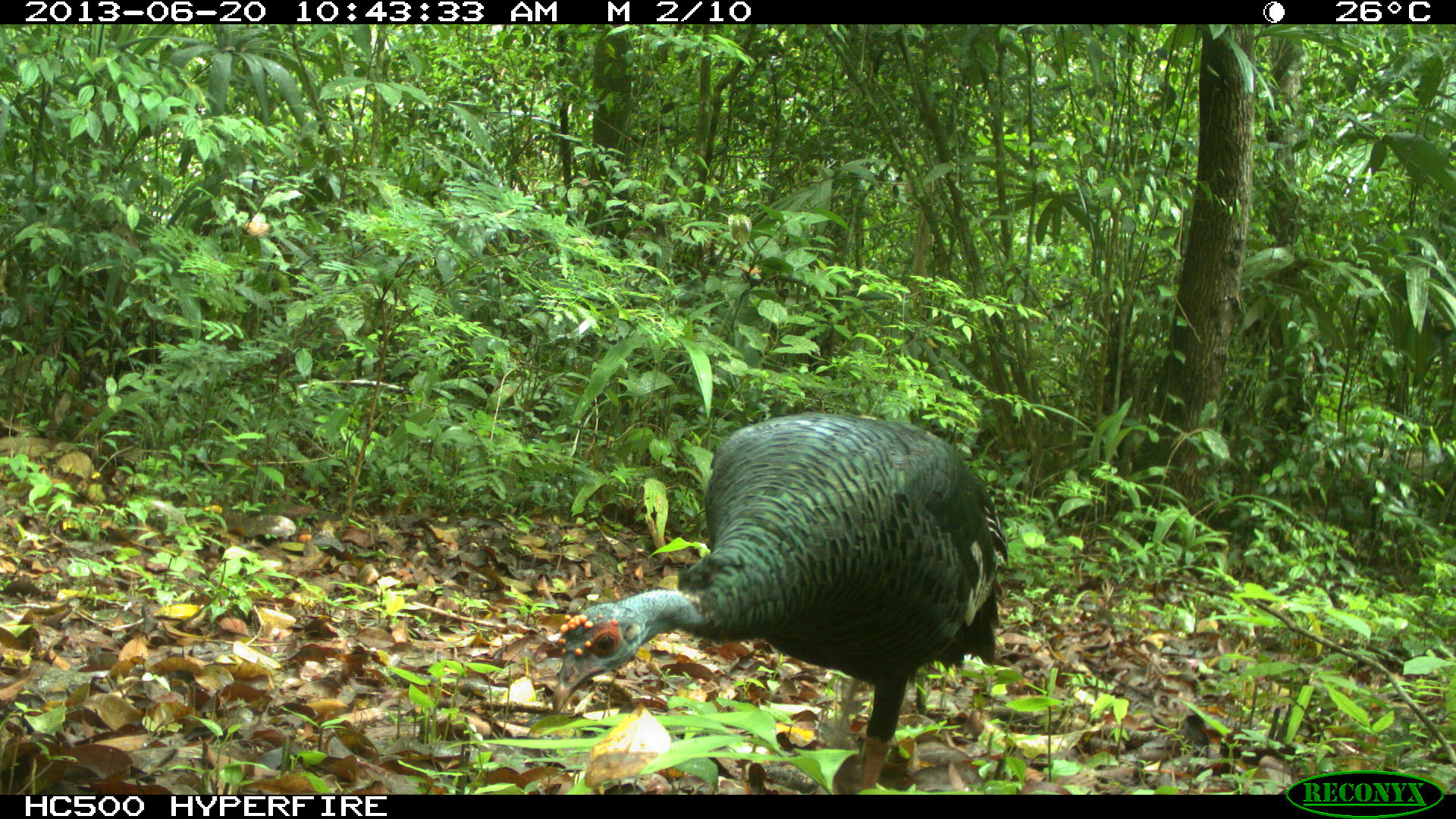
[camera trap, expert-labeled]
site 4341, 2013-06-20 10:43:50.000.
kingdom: Animalia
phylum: Chordata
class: Aves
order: Galliformes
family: Phasianidae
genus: Meleagris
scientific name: Meleagris ocellata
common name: ocellated turkey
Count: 1.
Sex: female.